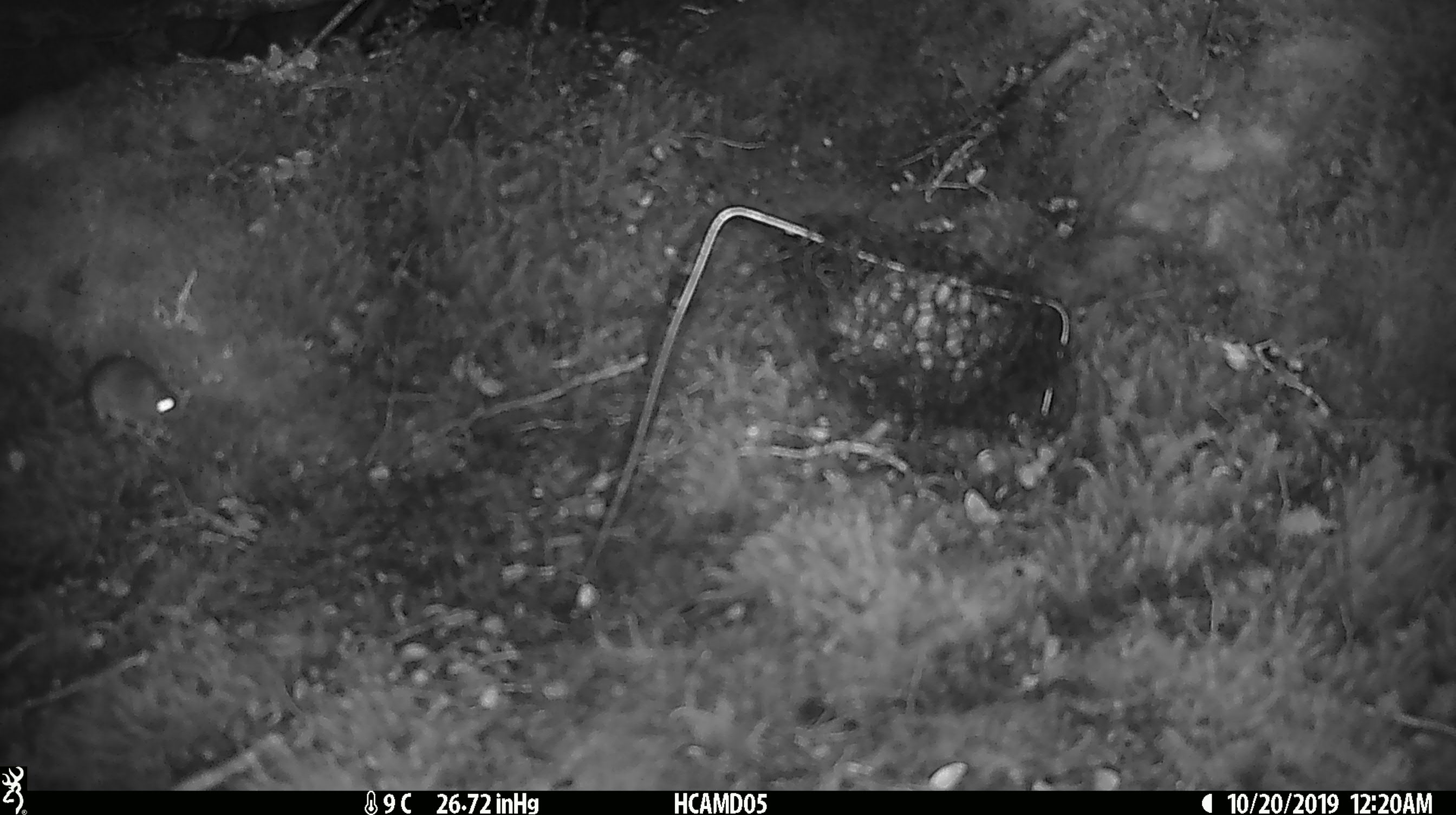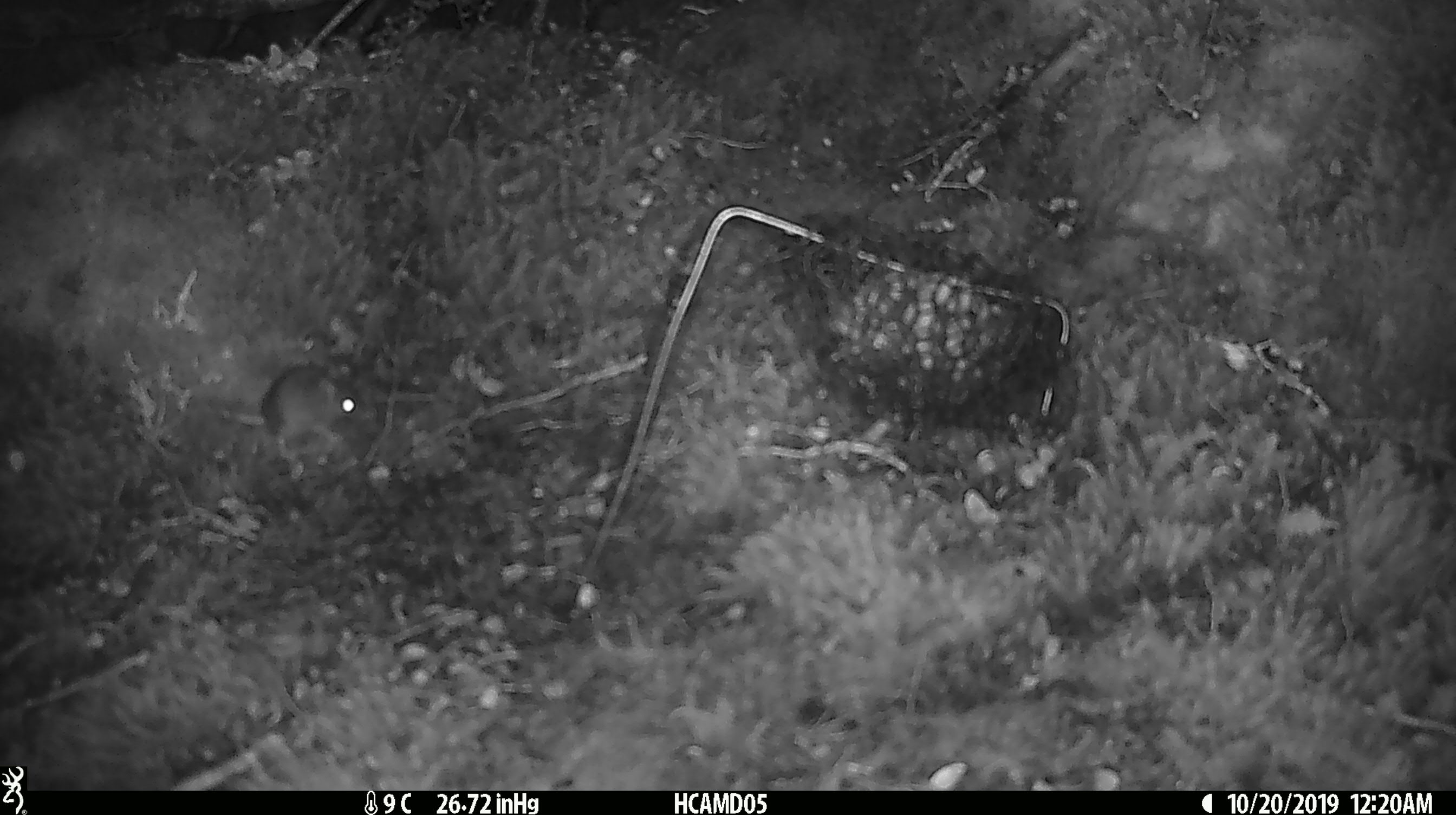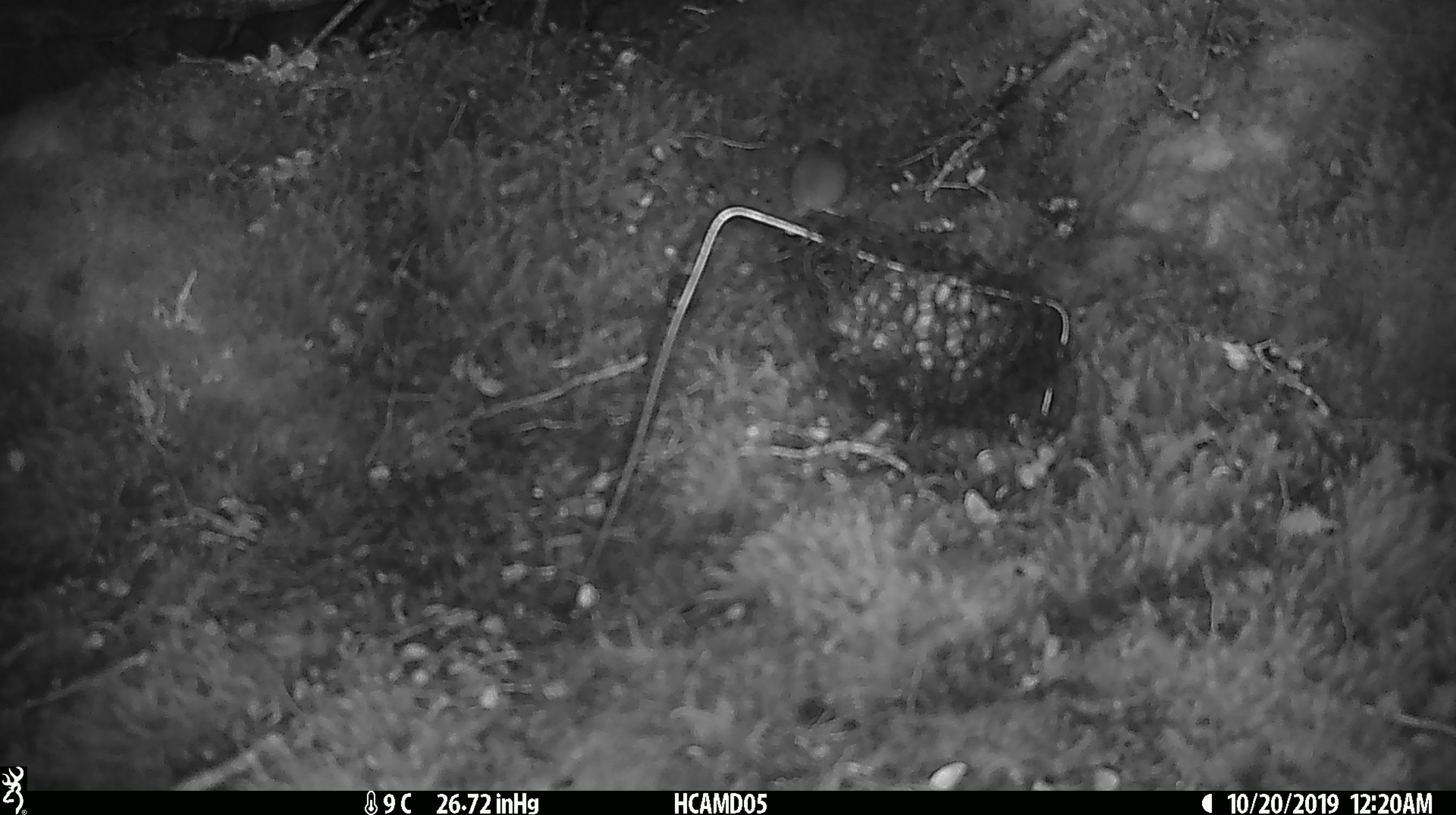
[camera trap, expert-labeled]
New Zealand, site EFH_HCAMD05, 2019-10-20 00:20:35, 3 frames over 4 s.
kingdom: Animalia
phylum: Chordata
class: Mammalia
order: Rodentia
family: Muridae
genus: Mus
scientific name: Mus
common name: mouse